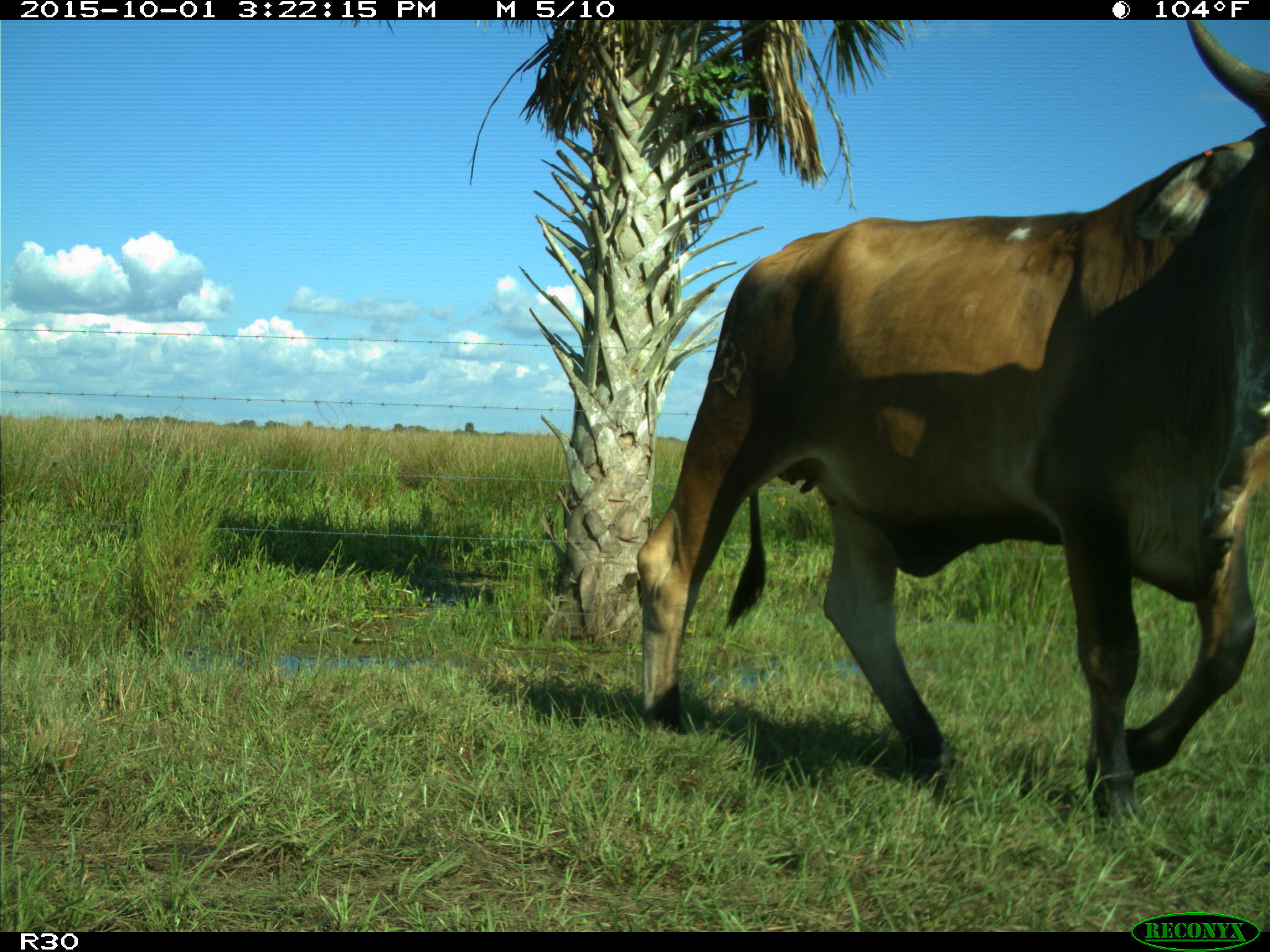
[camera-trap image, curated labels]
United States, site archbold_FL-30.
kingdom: Animalia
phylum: Chordata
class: Mammalia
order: Artiodactyla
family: Bovidae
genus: Bos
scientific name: Bos taurus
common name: domestic cow